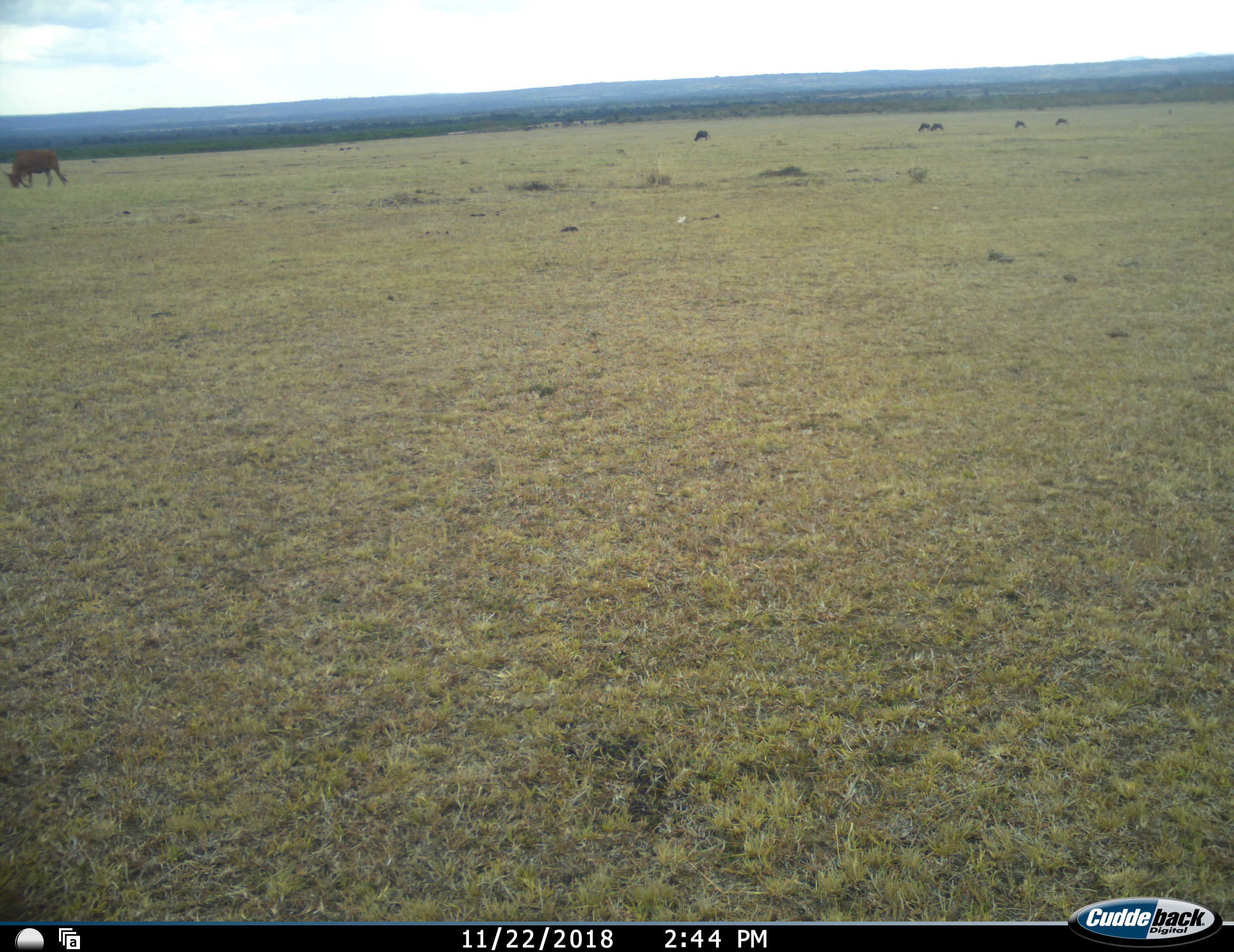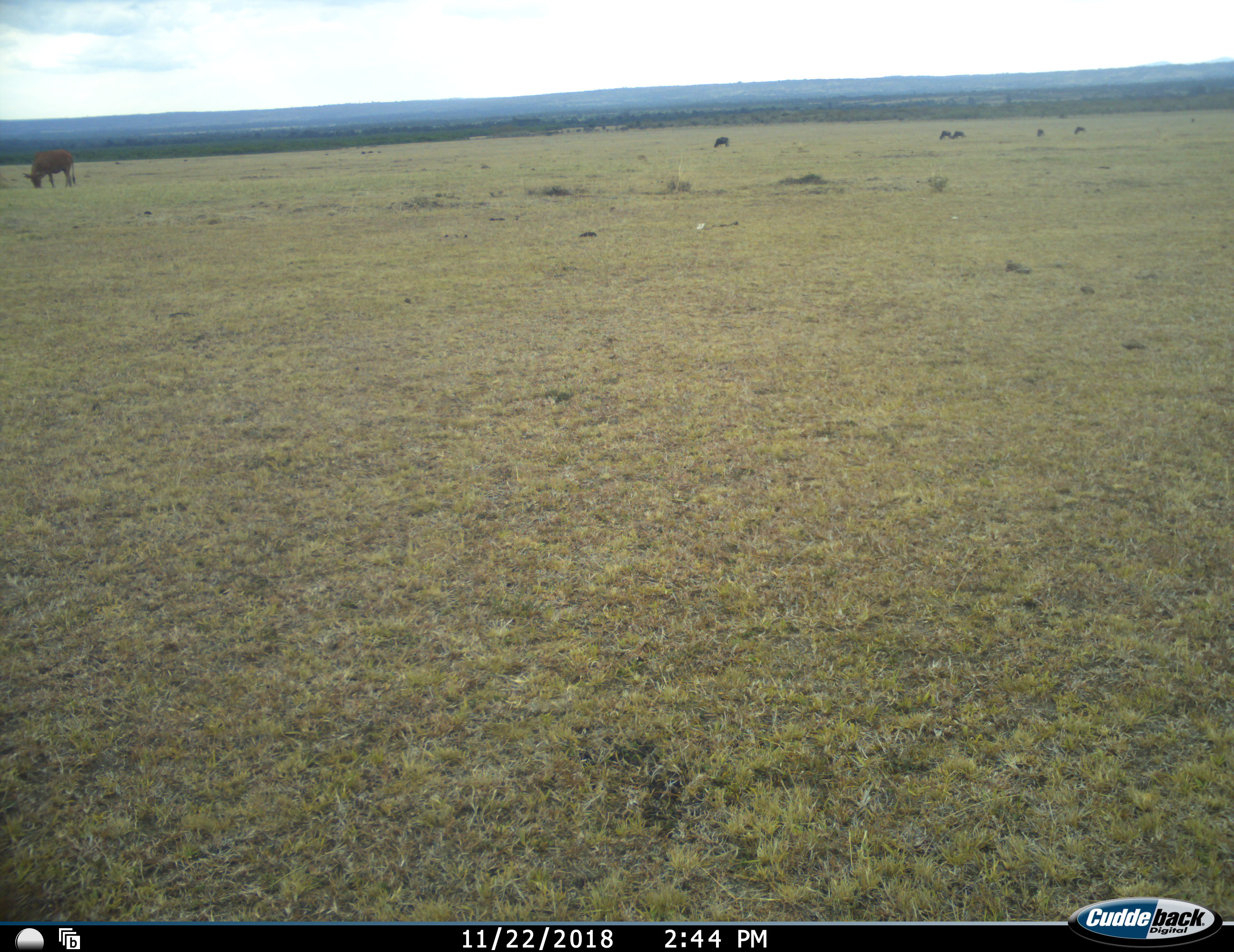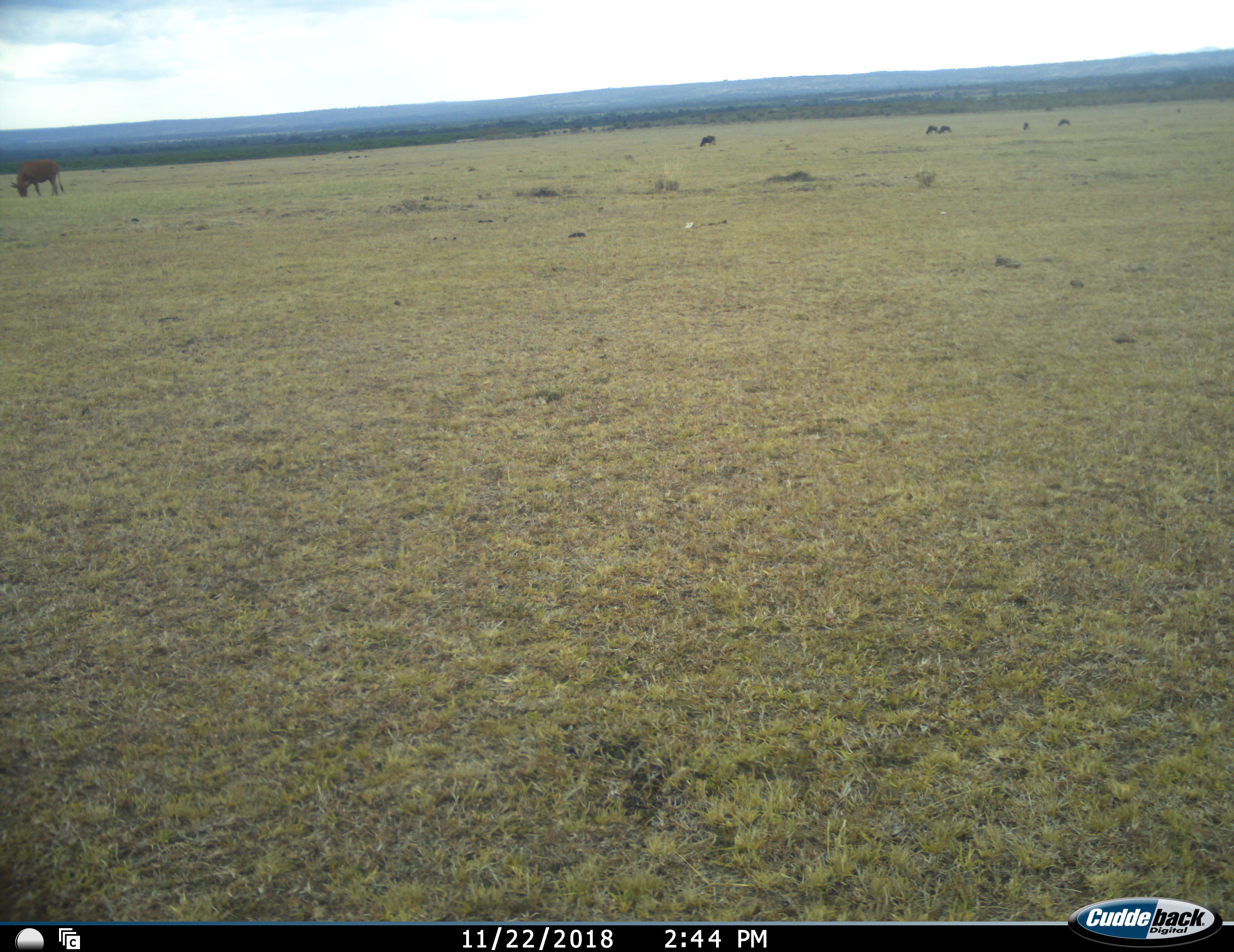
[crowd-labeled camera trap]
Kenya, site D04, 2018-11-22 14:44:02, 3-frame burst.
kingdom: Animalia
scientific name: Animalia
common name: animal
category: domesticanimal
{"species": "domesticanimal (animal) (Animalia)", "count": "1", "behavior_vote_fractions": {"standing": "33%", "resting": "0%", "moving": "0%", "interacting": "0%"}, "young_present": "0%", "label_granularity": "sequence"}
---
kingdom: Animalia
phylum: Chordata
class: Mammalia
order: Artiodactyla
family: Bovidae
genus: Connochaetes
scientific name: Connochaetes taurinus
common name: common wildebeest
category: wildebeest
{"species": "wildebeest (common wildebeest) (Connochaetes taurinus)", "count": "5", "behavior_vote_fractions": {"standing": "40%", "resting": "0%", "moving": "0%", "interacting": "0%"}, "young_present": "0%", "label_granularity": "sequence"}